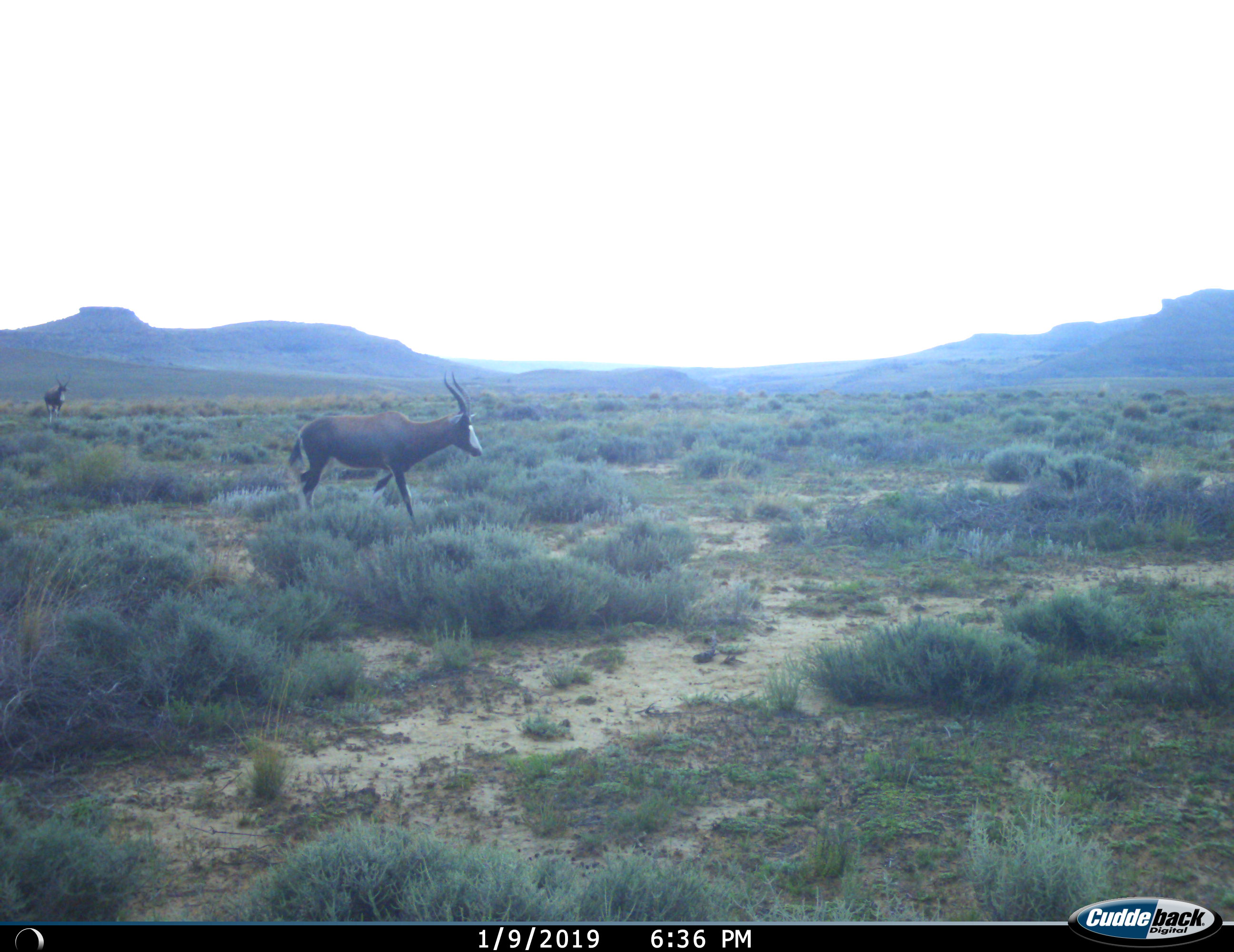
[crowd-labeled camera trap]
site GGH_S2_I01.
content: unidentified animal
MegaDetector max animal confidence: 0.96